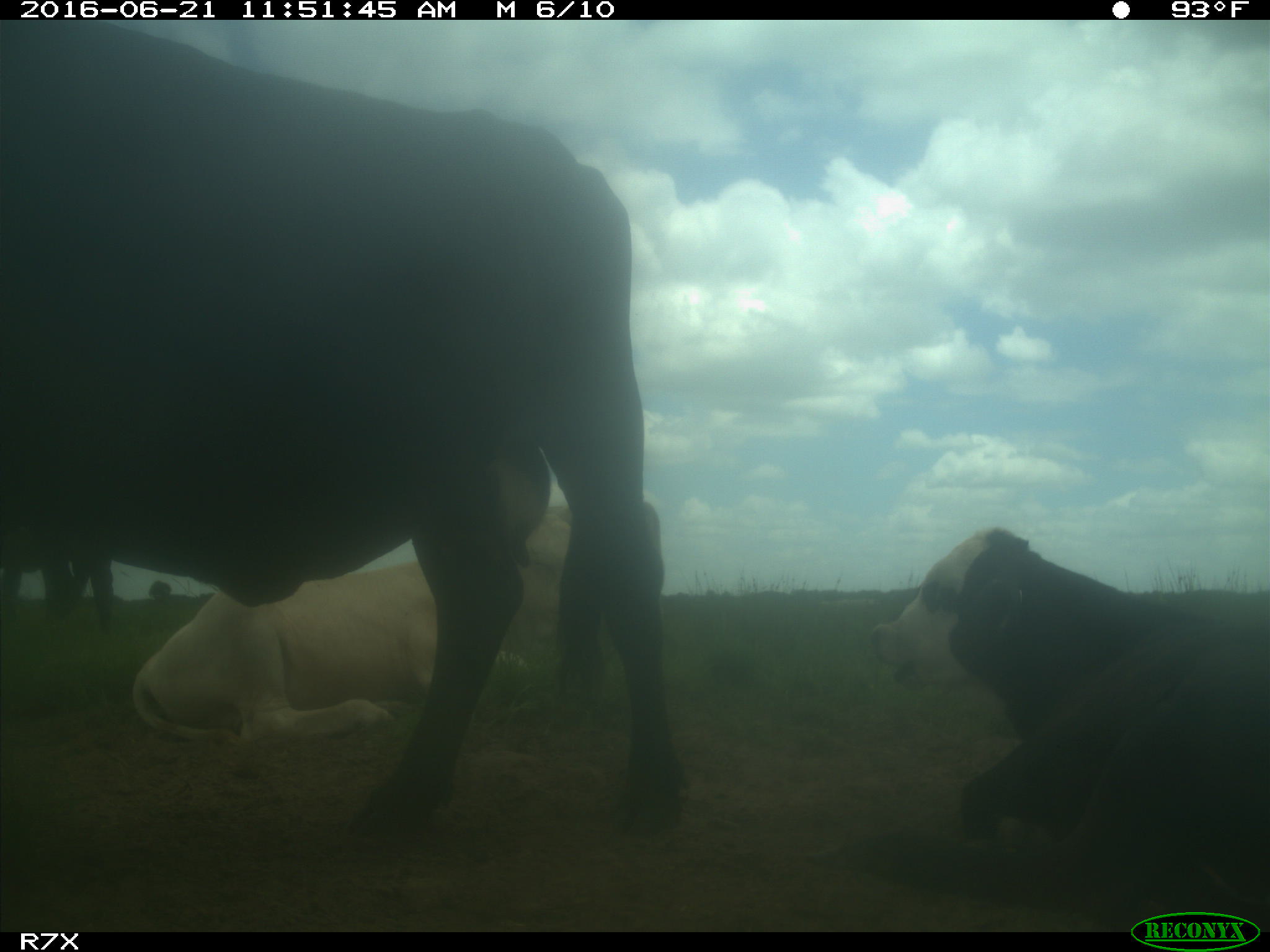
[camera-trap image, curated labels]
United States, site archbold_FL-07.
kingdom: Animalia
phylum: Chordata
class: Mammalia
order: Artiodactyla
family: Bovidae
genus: Bos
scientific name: Bos taurus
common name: domestic cow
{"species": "Bos taurus (domestic cow)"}